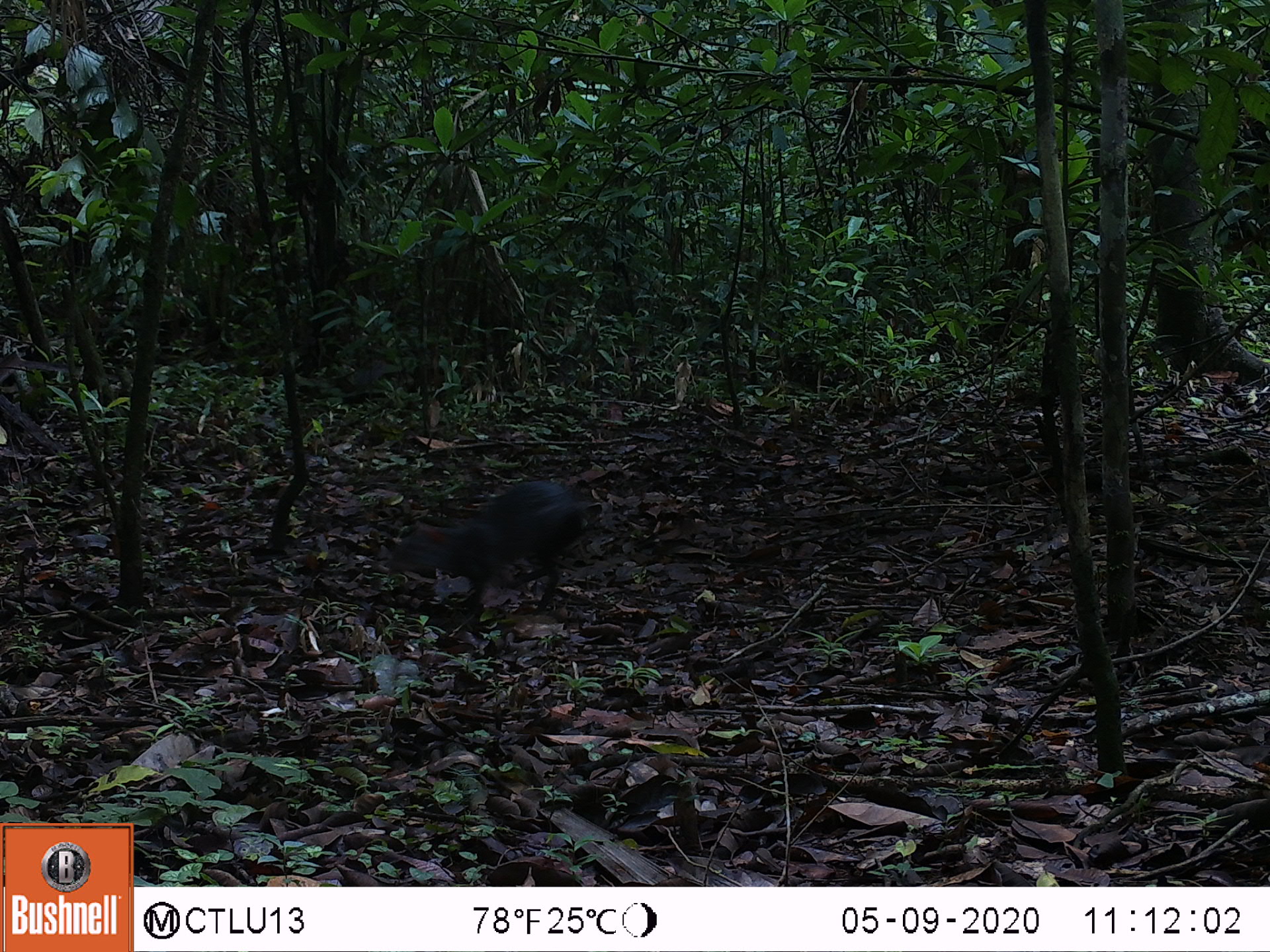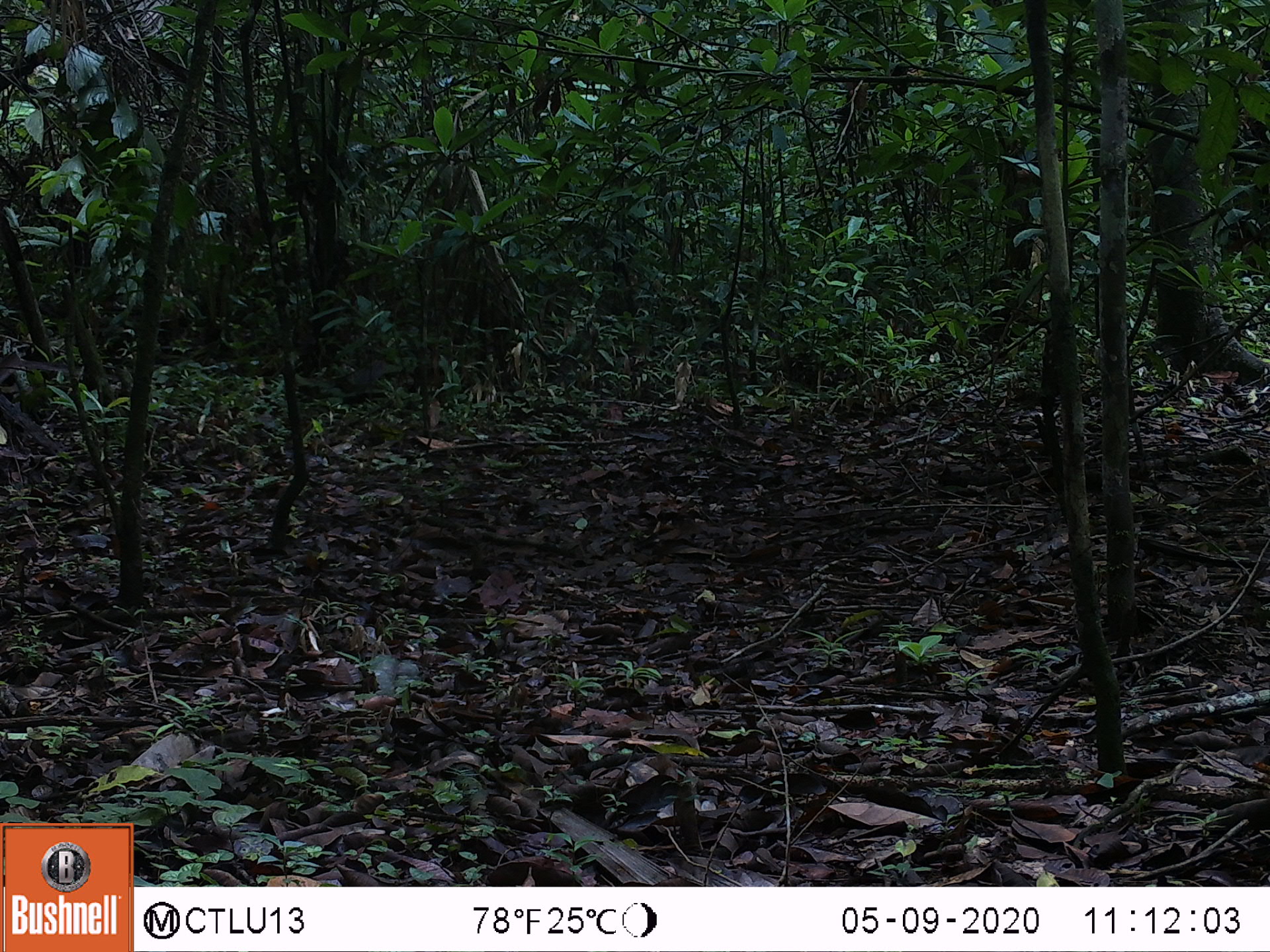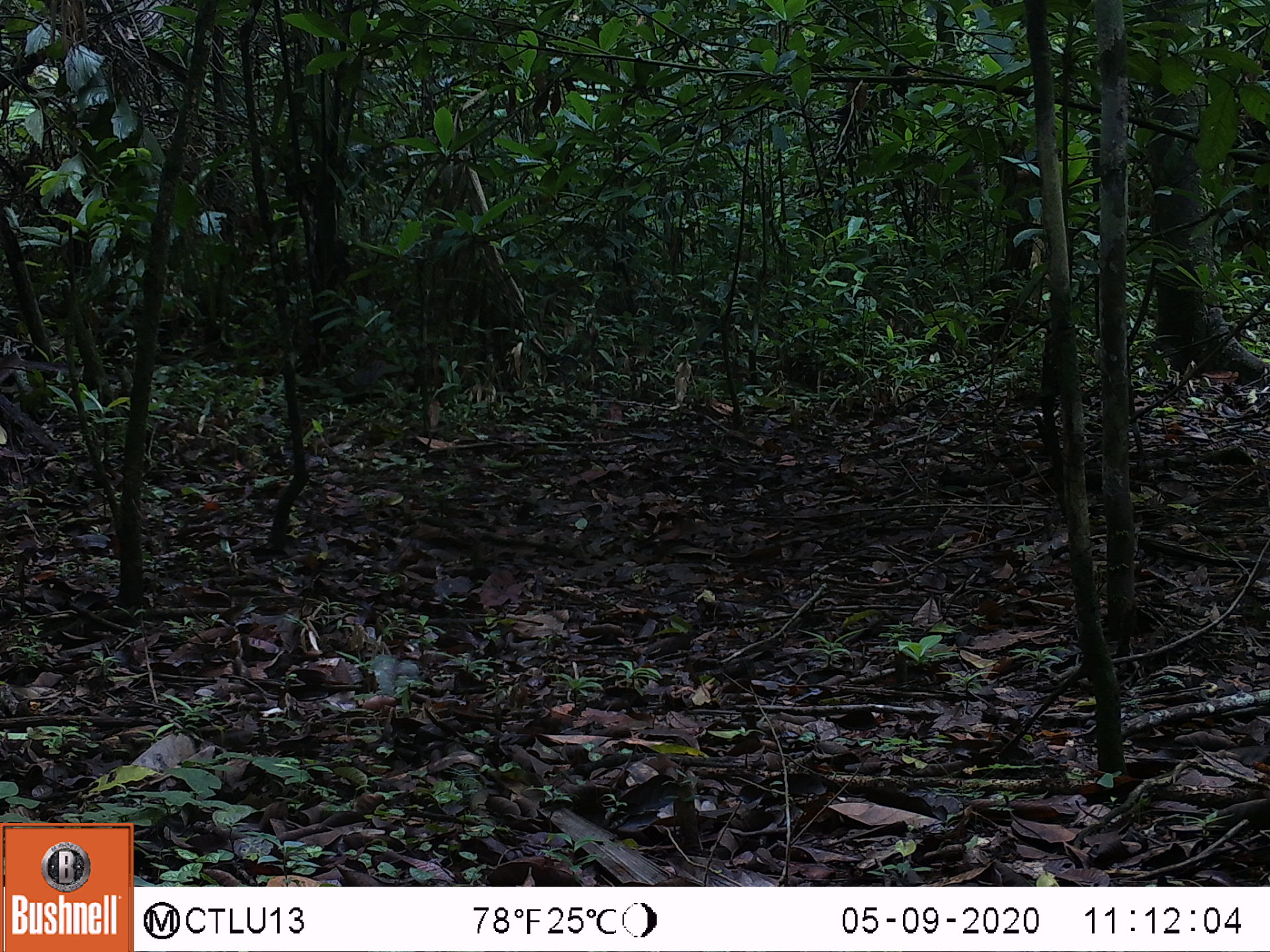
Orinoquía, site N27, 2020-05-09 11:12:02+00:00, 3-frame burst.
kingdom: Animalia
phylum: Chordata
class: Mammalia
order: Rodentia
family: Dasyproctidae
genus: Dasyprocta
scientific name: Dasyprocta fuliginosa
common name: black agouti